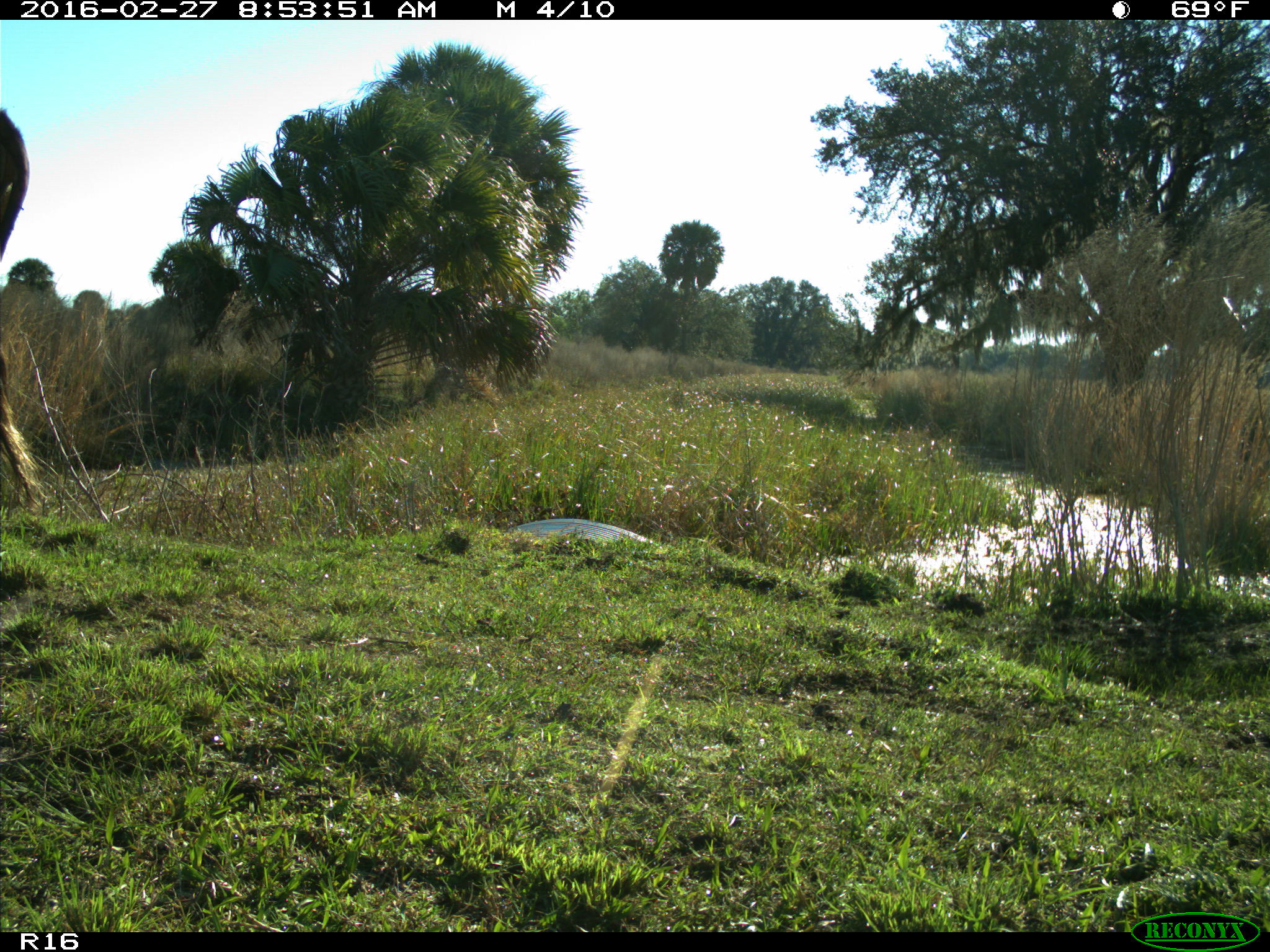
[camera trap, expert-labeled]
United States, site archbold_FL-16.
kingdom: Animalia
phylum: Chordata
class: Mammalia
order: Artiodactyla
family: Bovidae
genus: Bos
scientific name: Bos taurus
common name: domestic cow